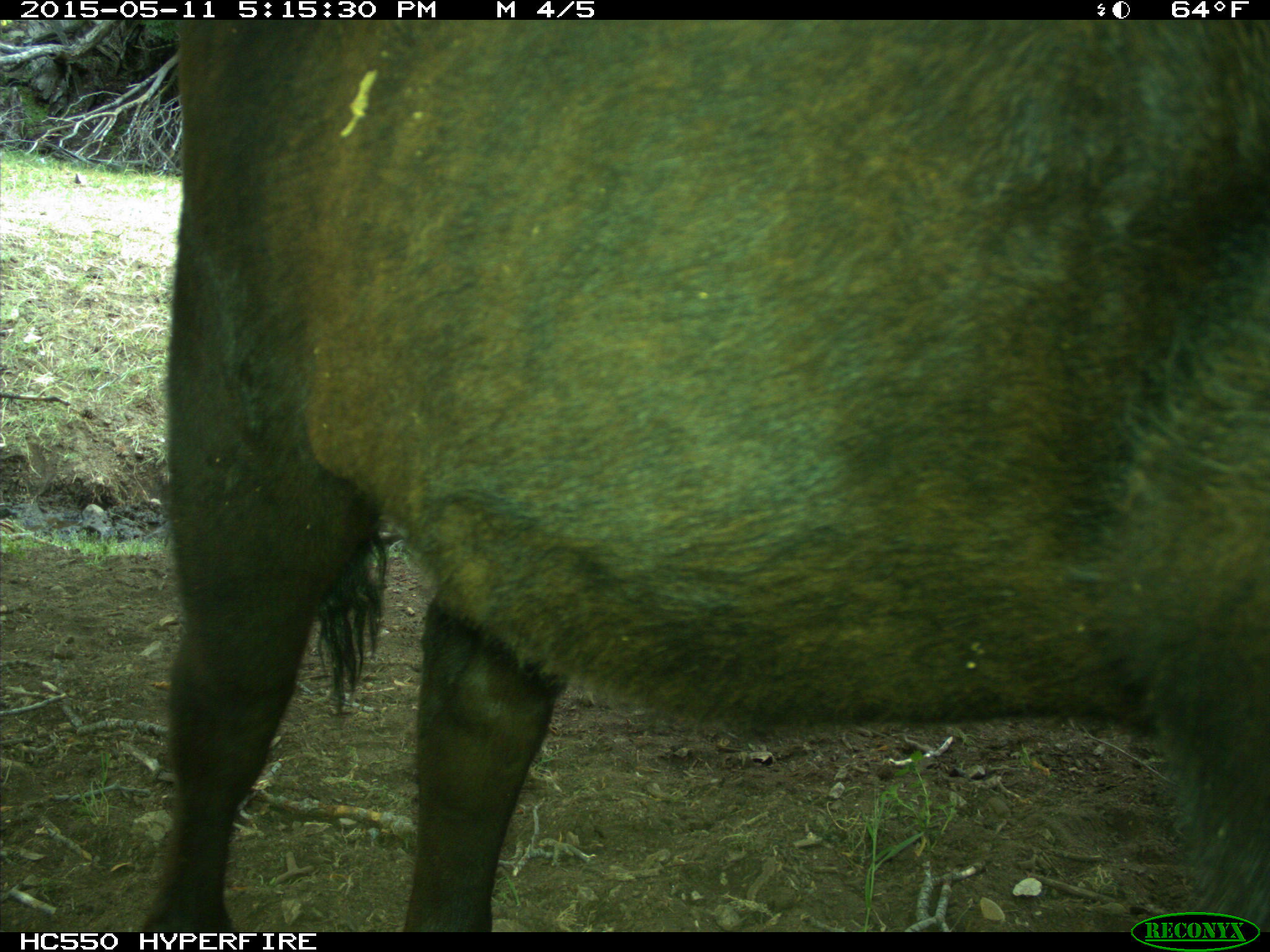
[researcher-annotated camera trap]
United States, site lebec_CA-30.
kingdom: Animalia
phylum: Chordata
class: Mammalia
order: Artiodactyla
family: Bovidae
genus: Bos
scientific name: Bos taurus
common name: domestic cow